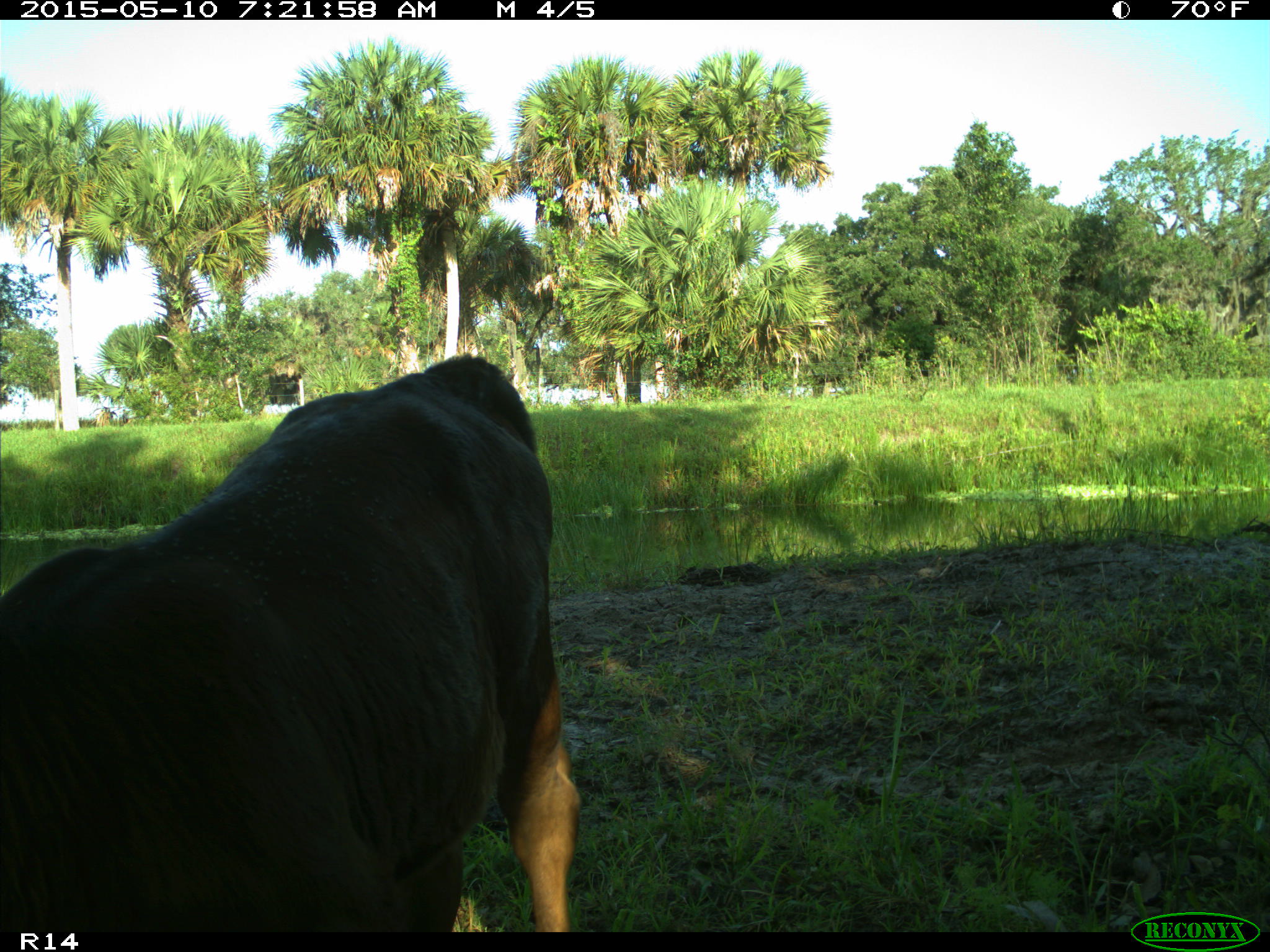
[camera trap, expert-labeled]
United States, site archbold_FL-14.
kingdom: Animalia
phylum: Chordata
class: Mammalia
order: Artiodactyla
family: Bovidae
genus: Bos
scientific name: Bos taurus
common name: domestic cow